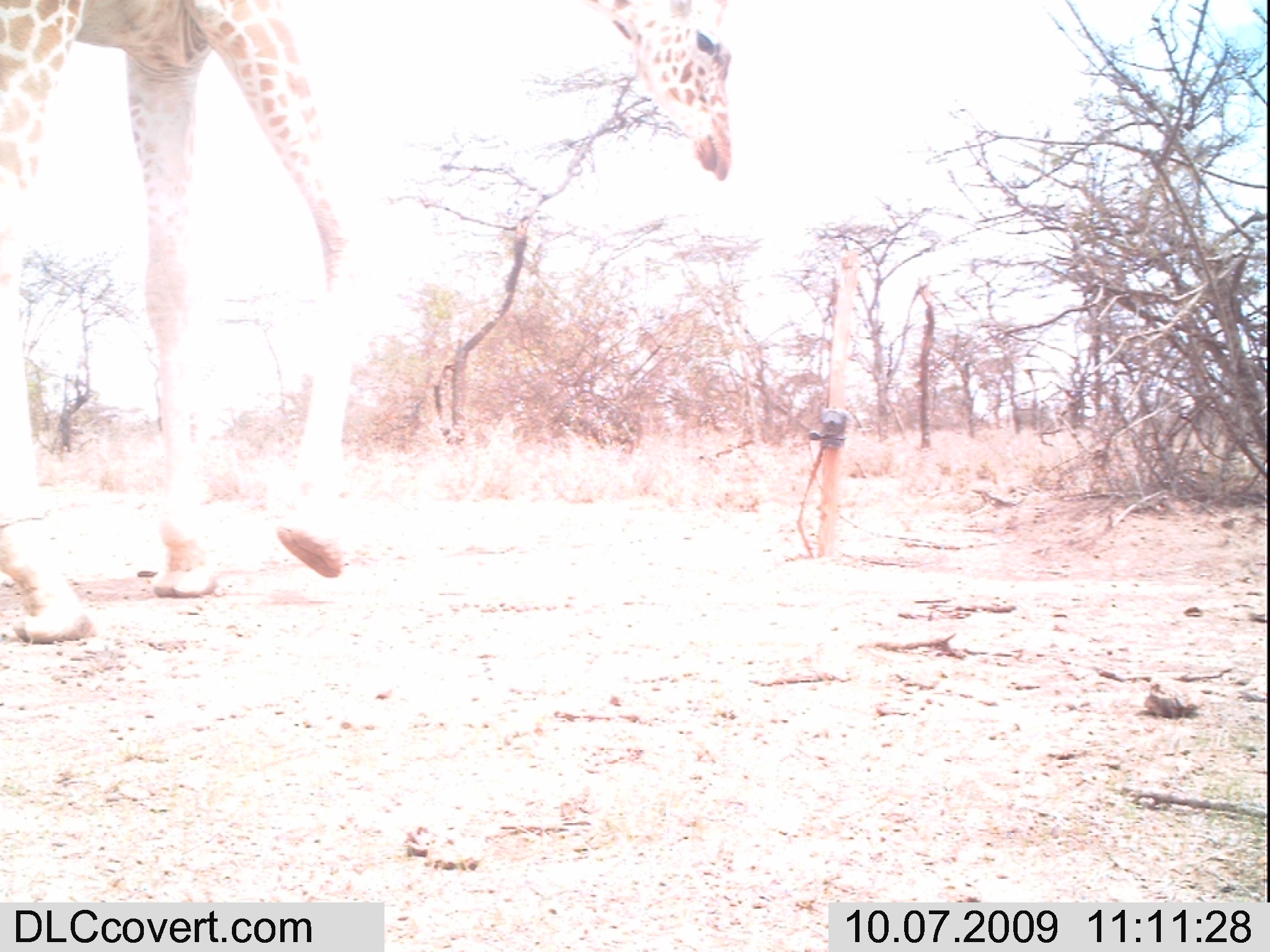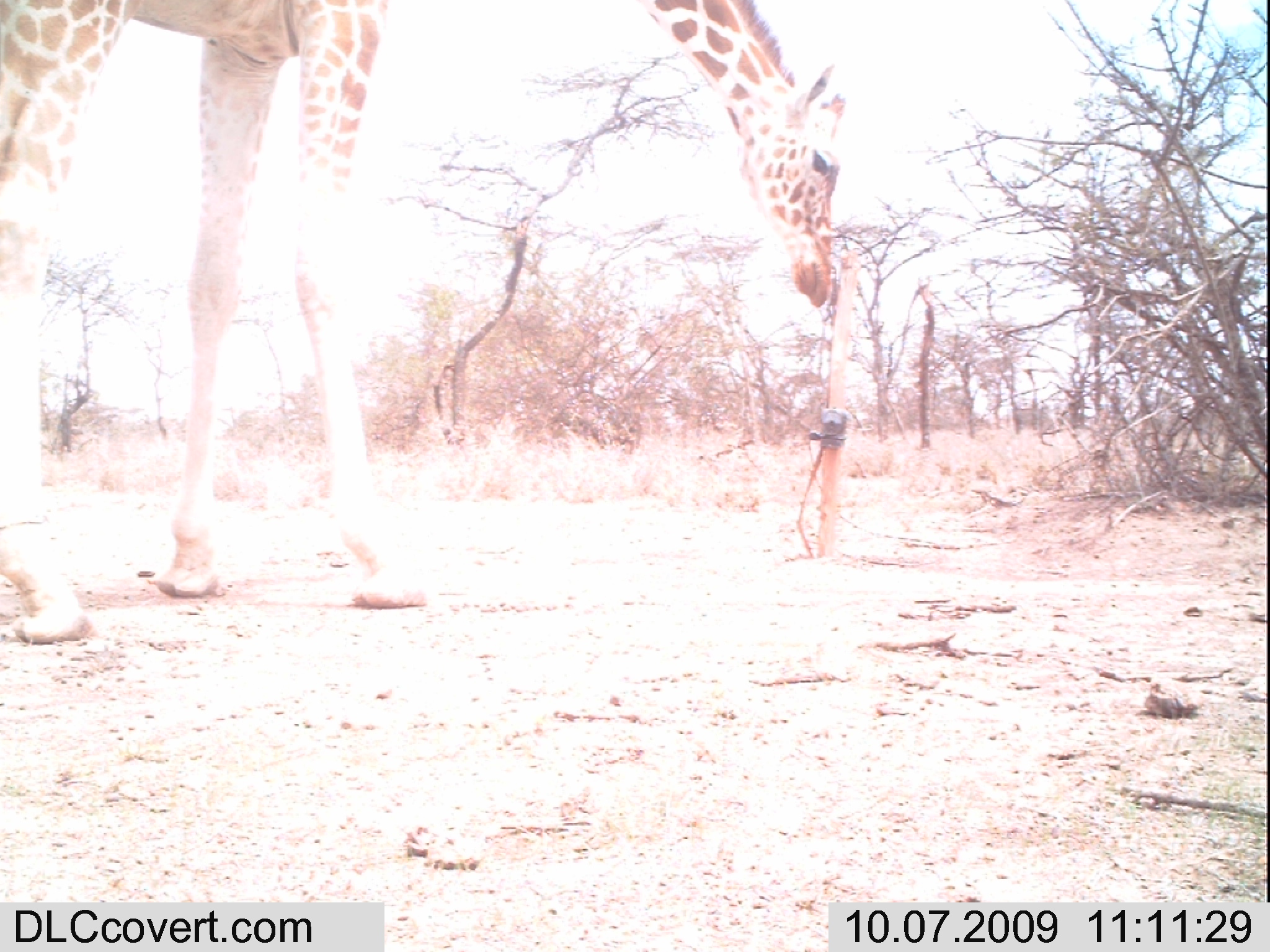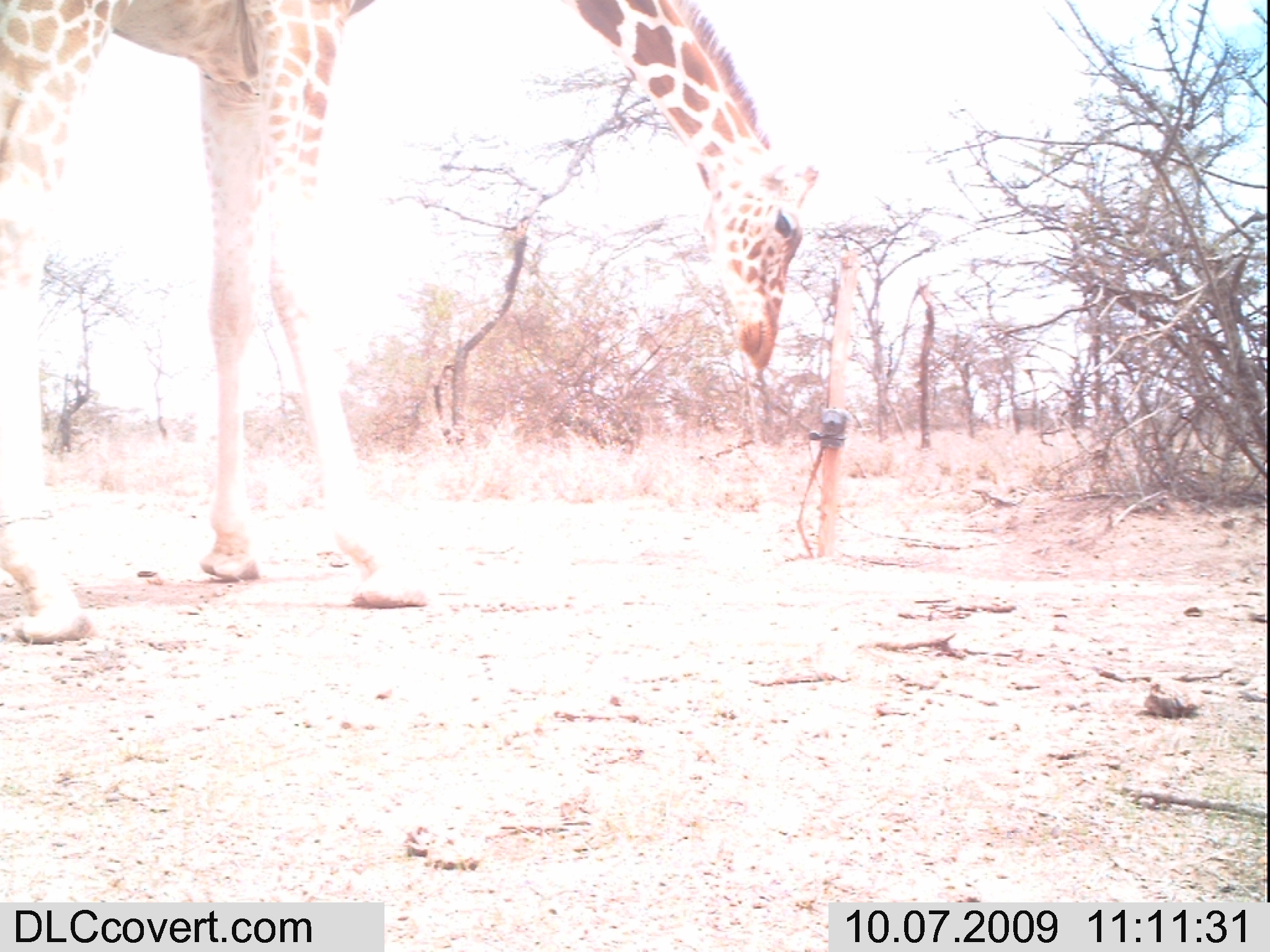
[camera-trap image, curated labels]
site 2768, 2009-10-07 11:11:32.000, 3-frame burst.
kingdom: Animalia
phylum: Chordata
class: Mammalia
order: Artiodactyla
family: Giraffidae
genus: Giraffa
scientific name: Giraffa camelopardalis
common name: giraffe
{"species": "Giraffa camelopardalis (giraffe)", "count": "1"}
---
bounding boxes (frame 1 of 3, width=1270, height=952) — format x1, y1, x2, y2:
giraffa camelopardalis: 0, 0, 735, 640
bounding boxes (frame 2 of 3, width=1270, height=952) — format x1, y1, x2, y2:
giraffa camelopardalis: 0, 0, 848, 648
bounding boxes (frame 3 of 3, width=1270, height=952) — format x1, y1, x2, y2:
giraffa camelopardalis: 0, 0, 821, 645